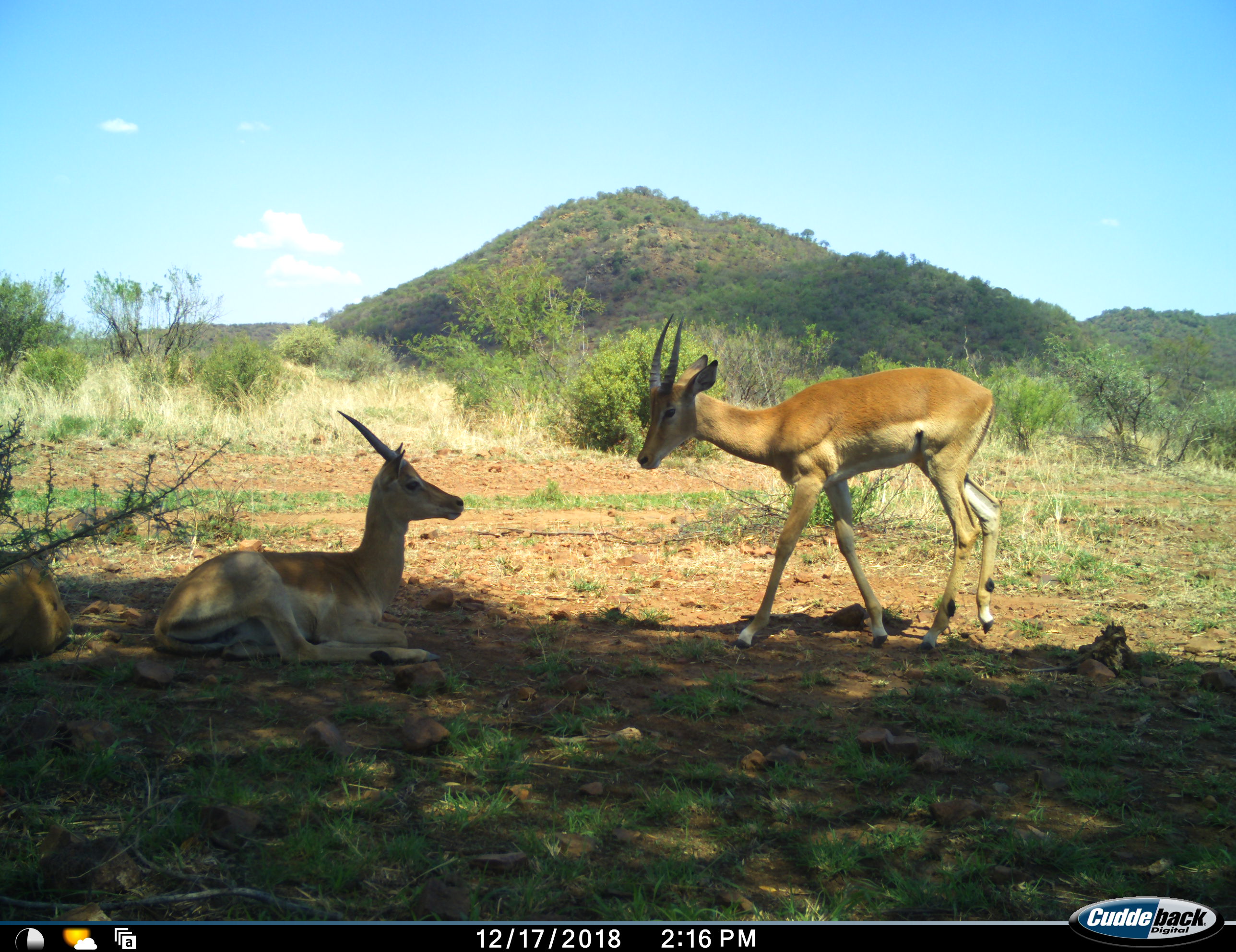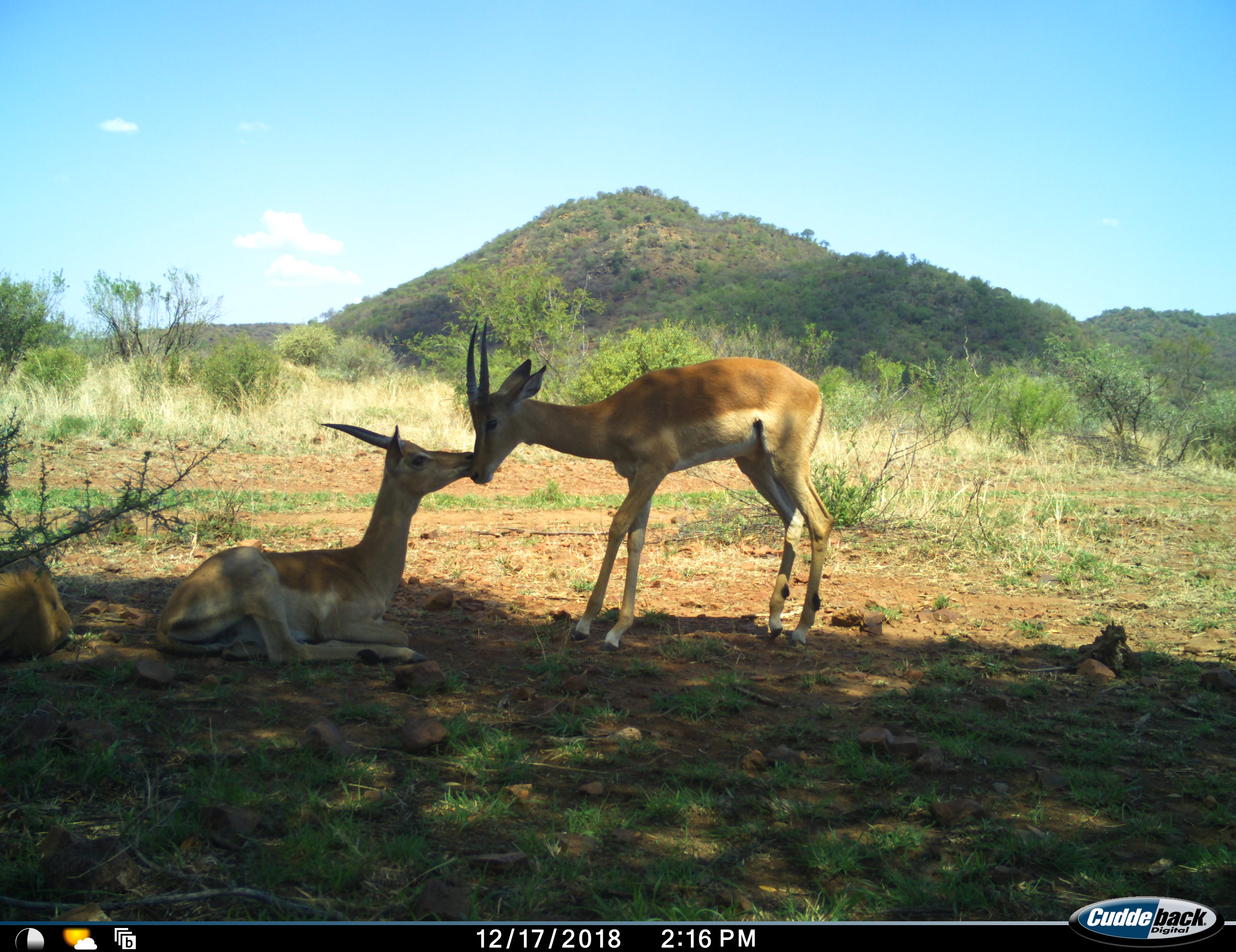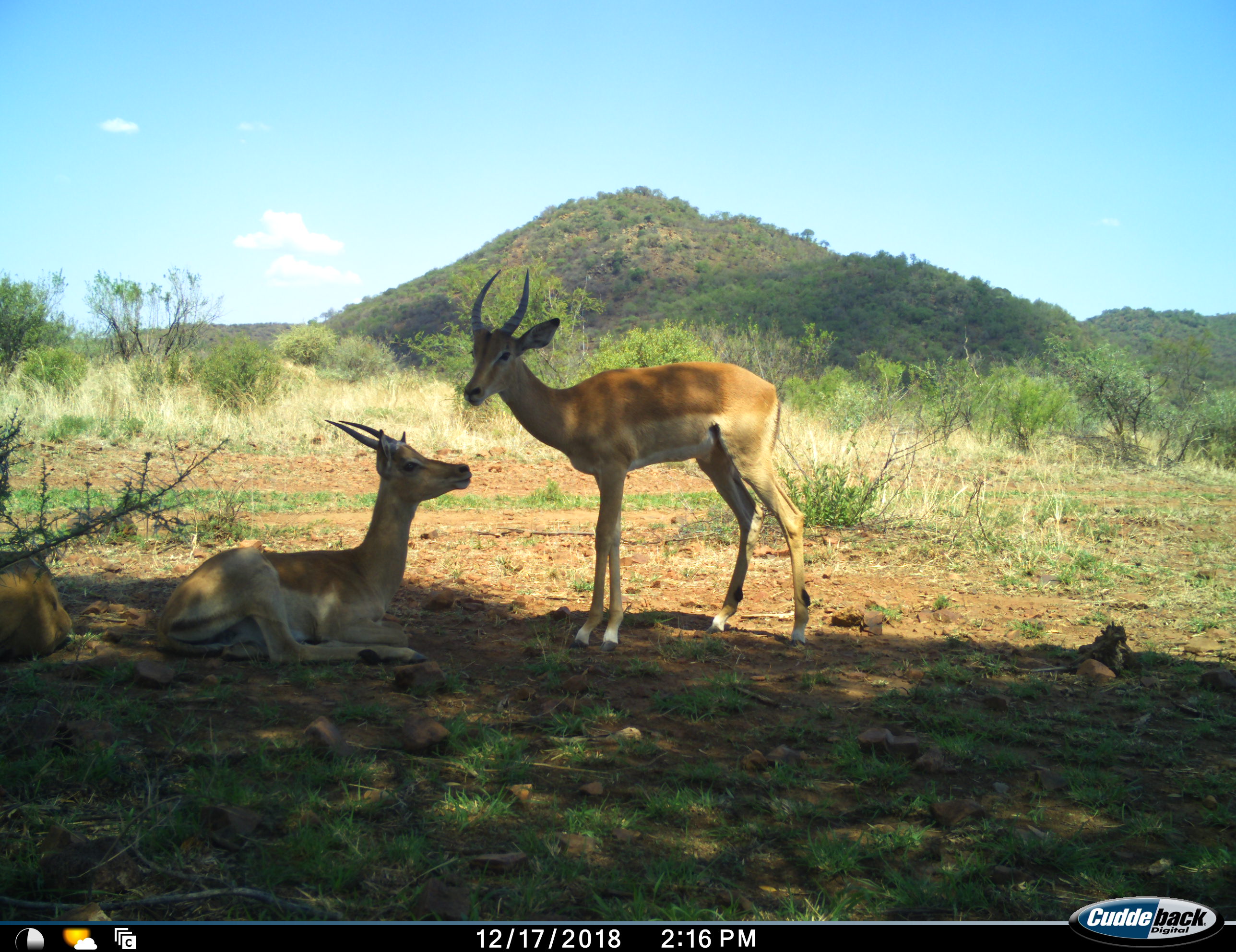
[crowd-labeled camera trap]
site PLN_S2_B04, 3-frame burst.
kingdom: Animalia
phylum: Chordata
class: Mammalia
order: Artiodactyla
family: Bovidae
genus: Aepyceros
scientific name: Aepyceros melampus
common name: impala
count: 3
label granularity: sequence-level